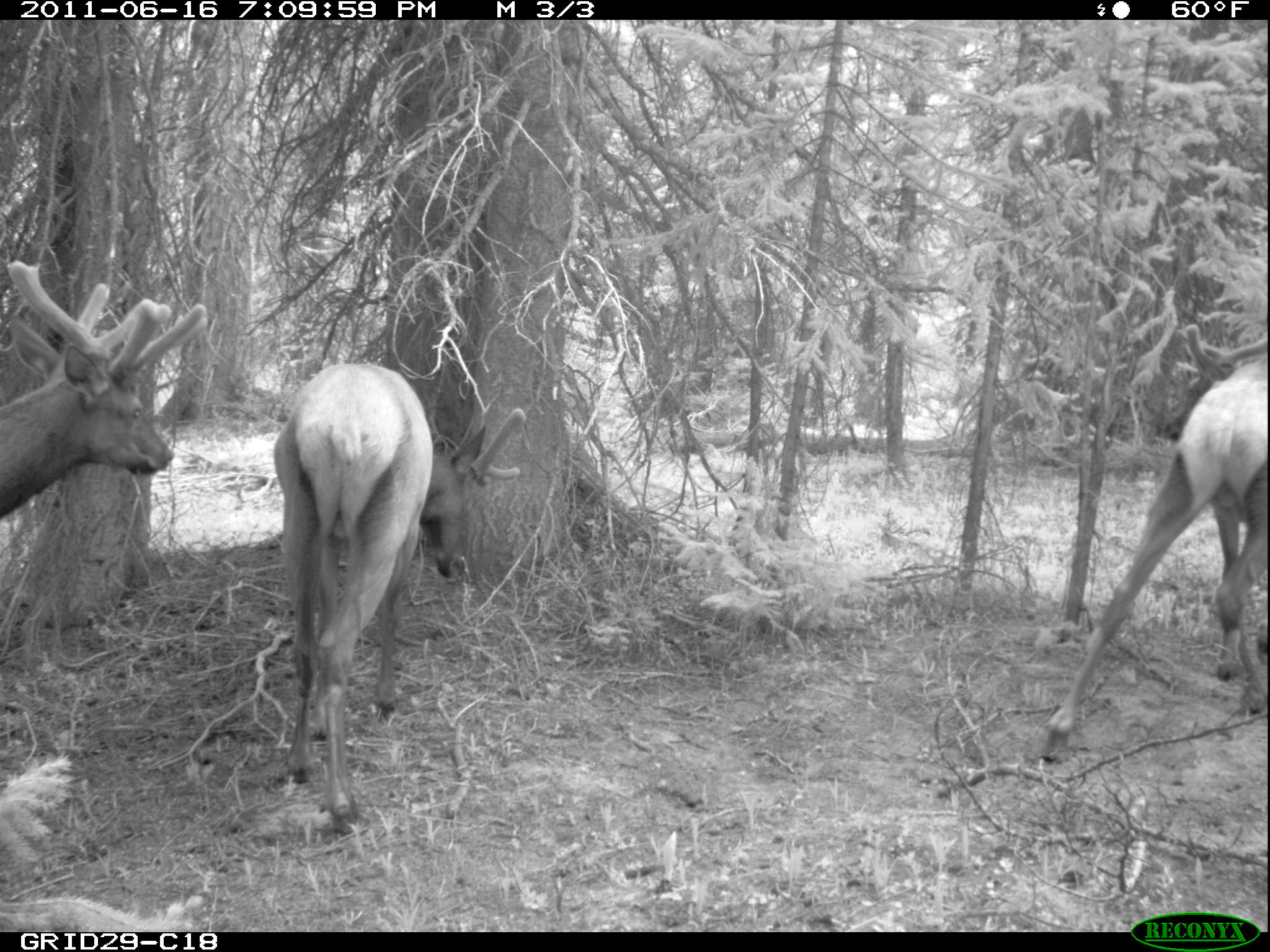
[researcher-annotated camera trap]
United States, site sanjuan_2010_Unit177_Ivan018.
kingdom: Animalia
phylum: Chordata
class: Mammalia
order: Artiodactyla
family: Cervidae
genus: Cervus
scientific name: Cervus elaphus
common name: red deer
Cervus elaphus (red deer).